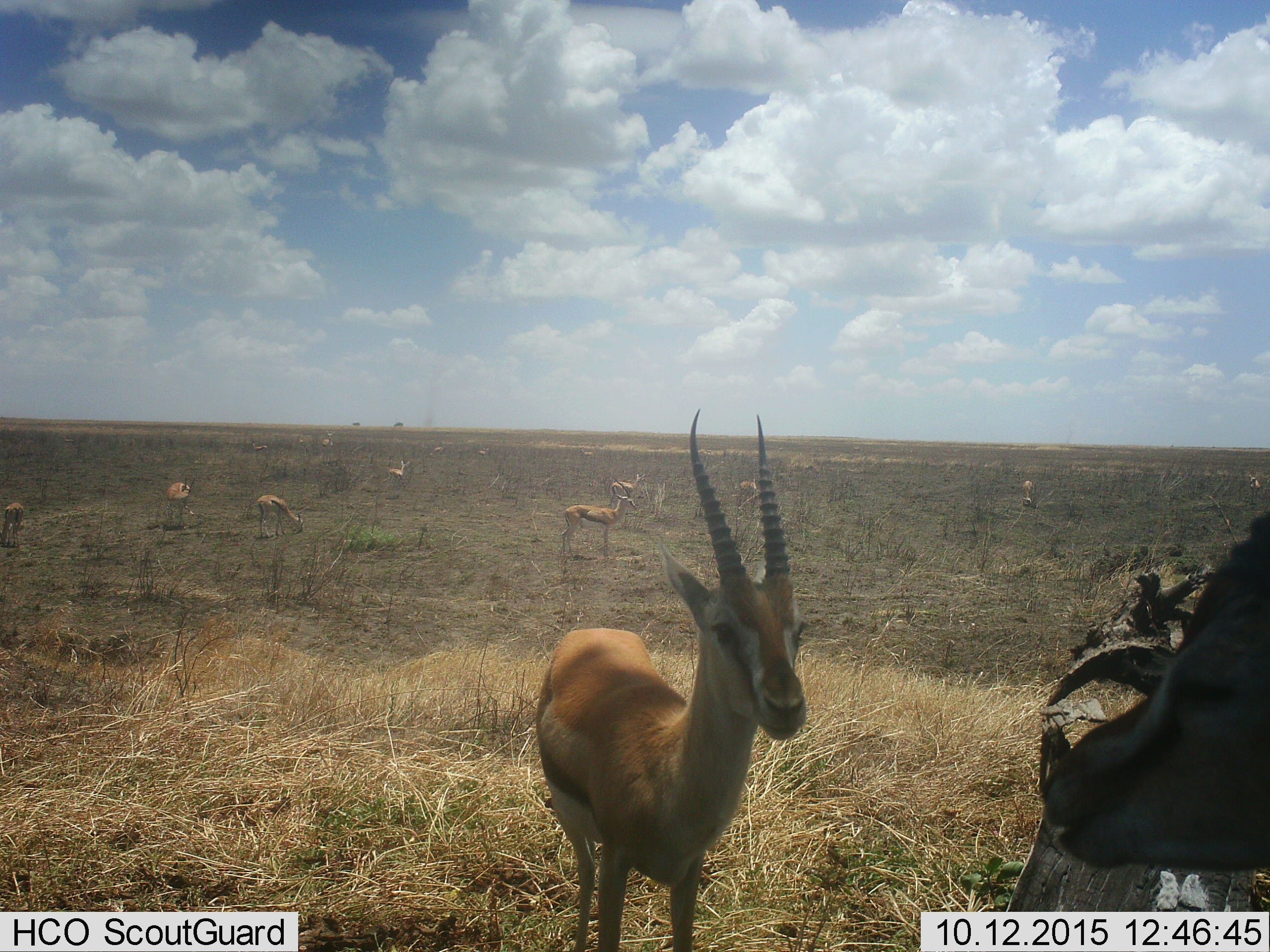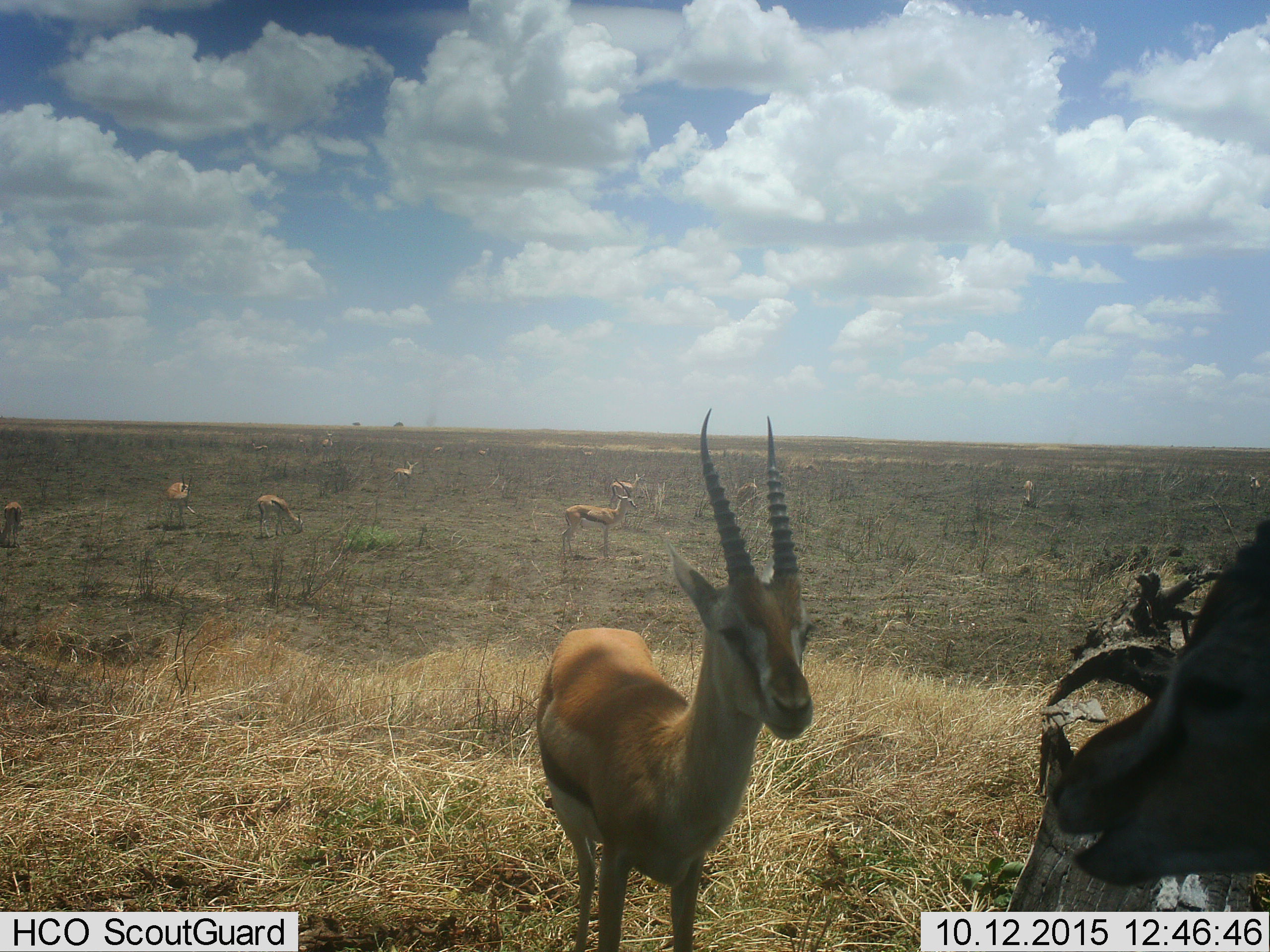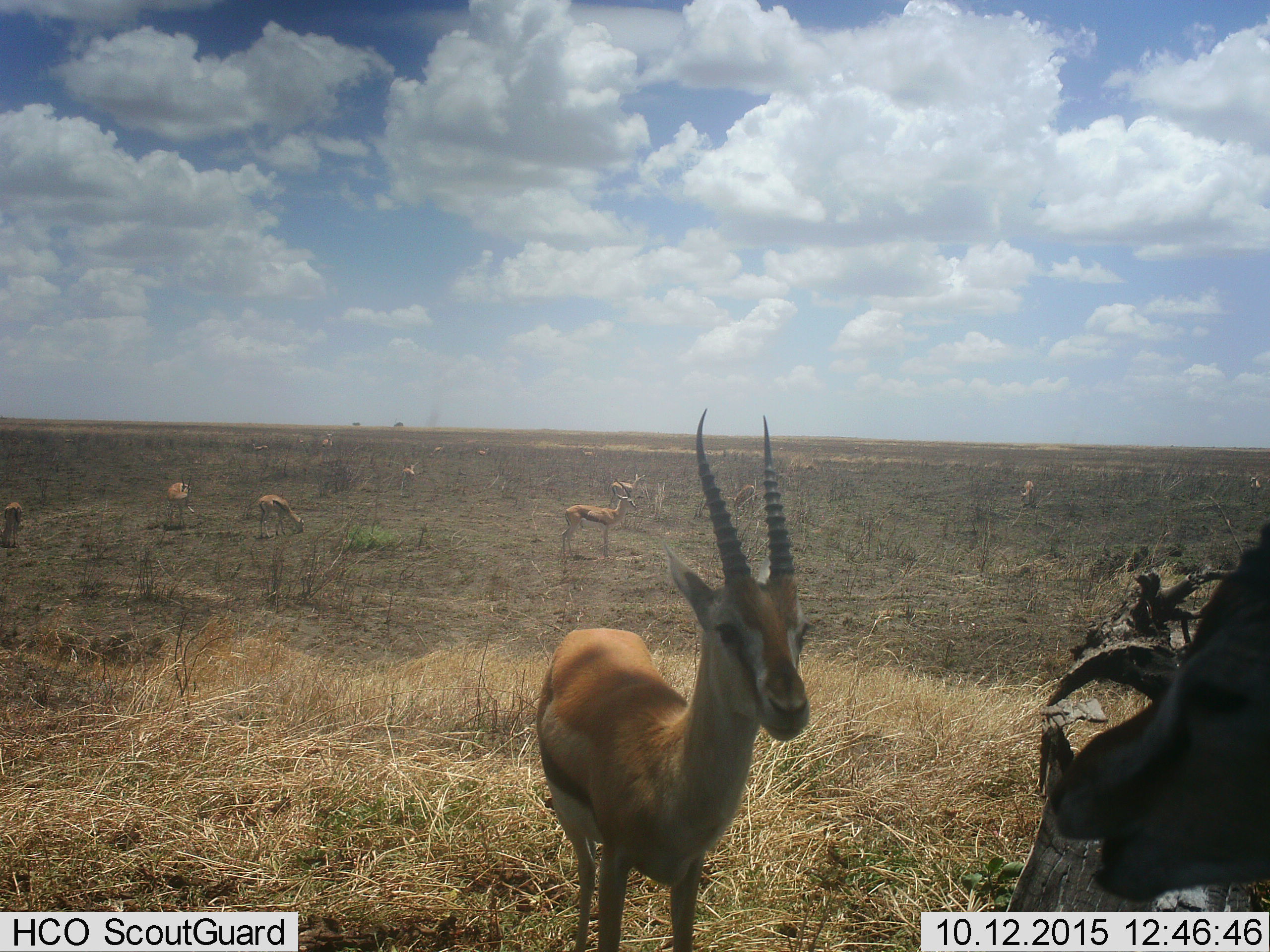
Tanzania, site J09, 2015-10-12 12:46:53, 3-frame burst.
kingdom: Animalia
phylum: Chordata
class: Mammalia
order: Artiodactyla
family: Bovidae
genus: Eudorcas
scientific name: Eudorcas thomsonii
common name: thomson's gazelle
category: gazellethomsons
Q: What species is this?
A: Gazellethomsons (thomson's gazelle) (Eudorcas thomsonii).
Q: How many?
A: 11-50.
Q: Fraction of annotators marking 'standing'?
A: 100%.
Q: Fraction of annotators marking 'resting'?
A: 10%.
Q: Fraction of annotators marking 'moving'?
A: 20%.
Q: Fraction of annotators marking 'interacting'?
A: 10%.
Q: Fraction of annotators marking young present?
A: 0%.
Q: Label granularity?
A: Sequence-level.